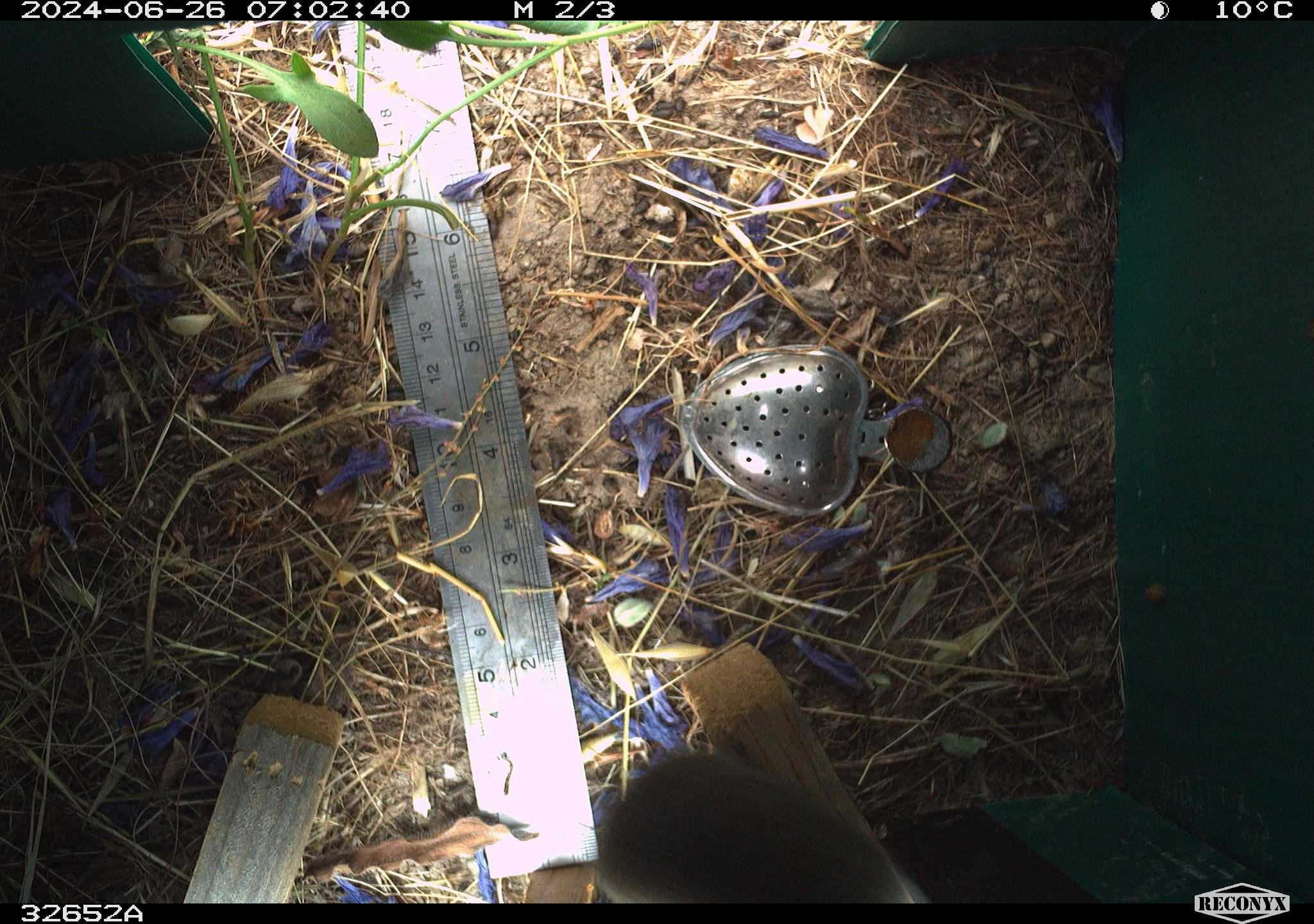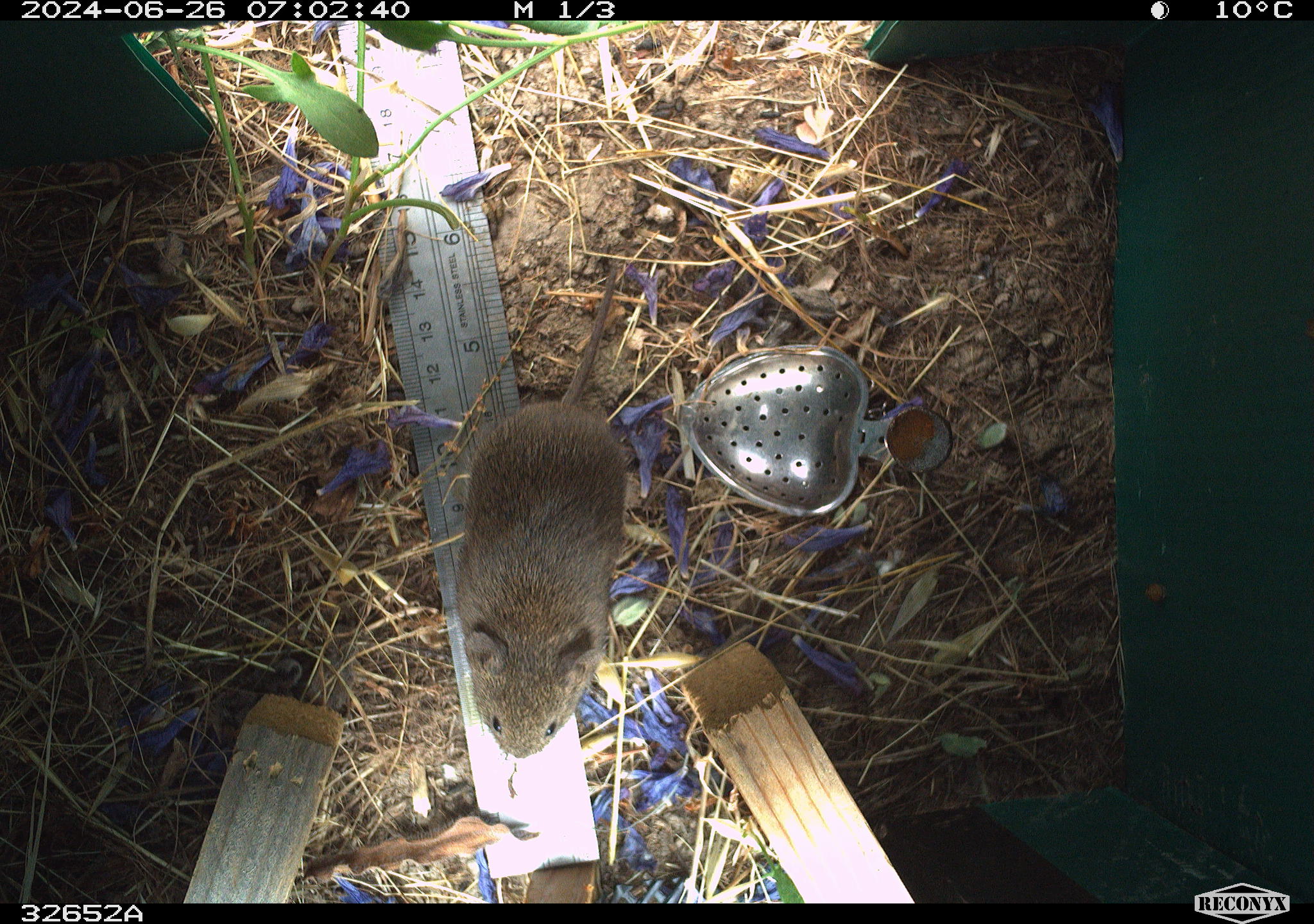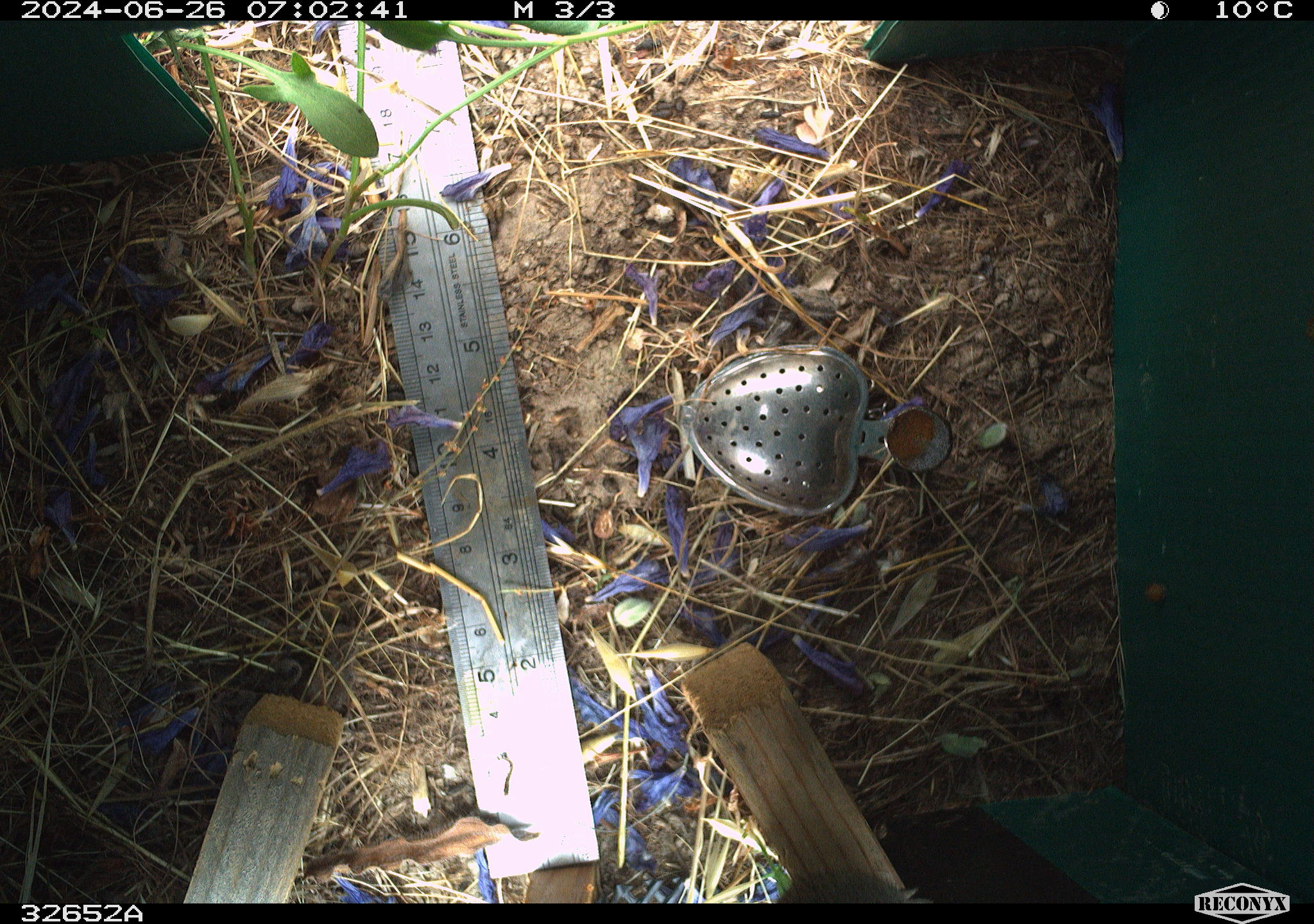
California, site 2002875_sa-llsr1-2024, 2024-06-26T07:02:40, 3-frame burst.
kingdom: Animalia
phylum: Chordata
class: Mammalia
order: Rodentia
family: Cricetidae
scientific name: Arvicolinae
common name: voles, lemmings, and muskrats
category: arvicolinae subfamily